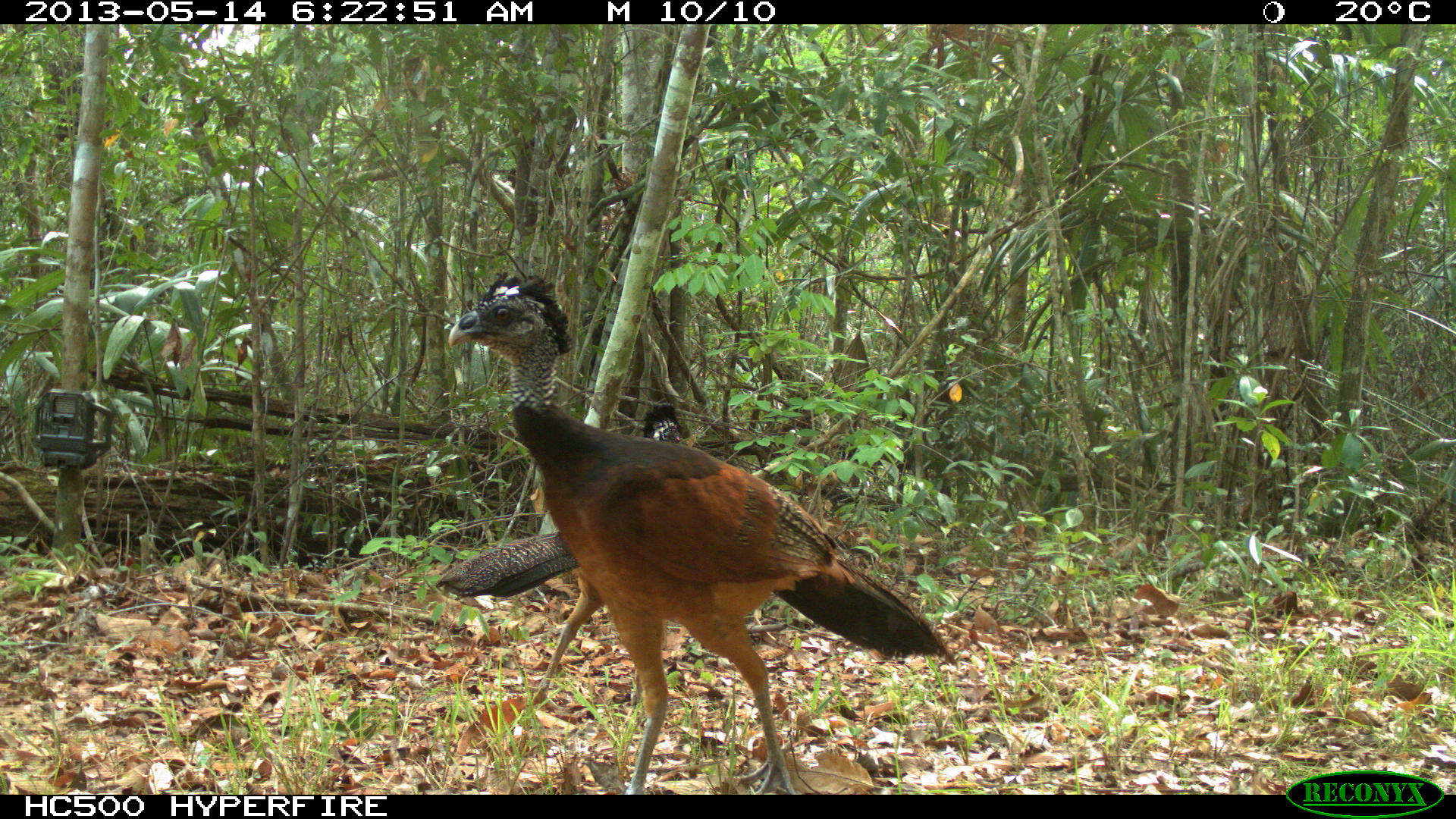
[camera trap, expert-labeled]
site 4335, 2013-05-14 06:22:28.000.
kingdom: Animalia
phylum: Chordata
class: Aves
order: Galliformes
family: Cracidae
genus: Crax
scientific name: Crax rubra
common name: great curassow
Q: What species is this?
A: Crax rubra (great curassow).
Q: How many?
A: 2.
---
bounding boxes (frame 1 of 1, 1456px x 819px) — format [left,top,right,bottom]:
crax rubra: [445,268,959,793]; [434,400,687,705]